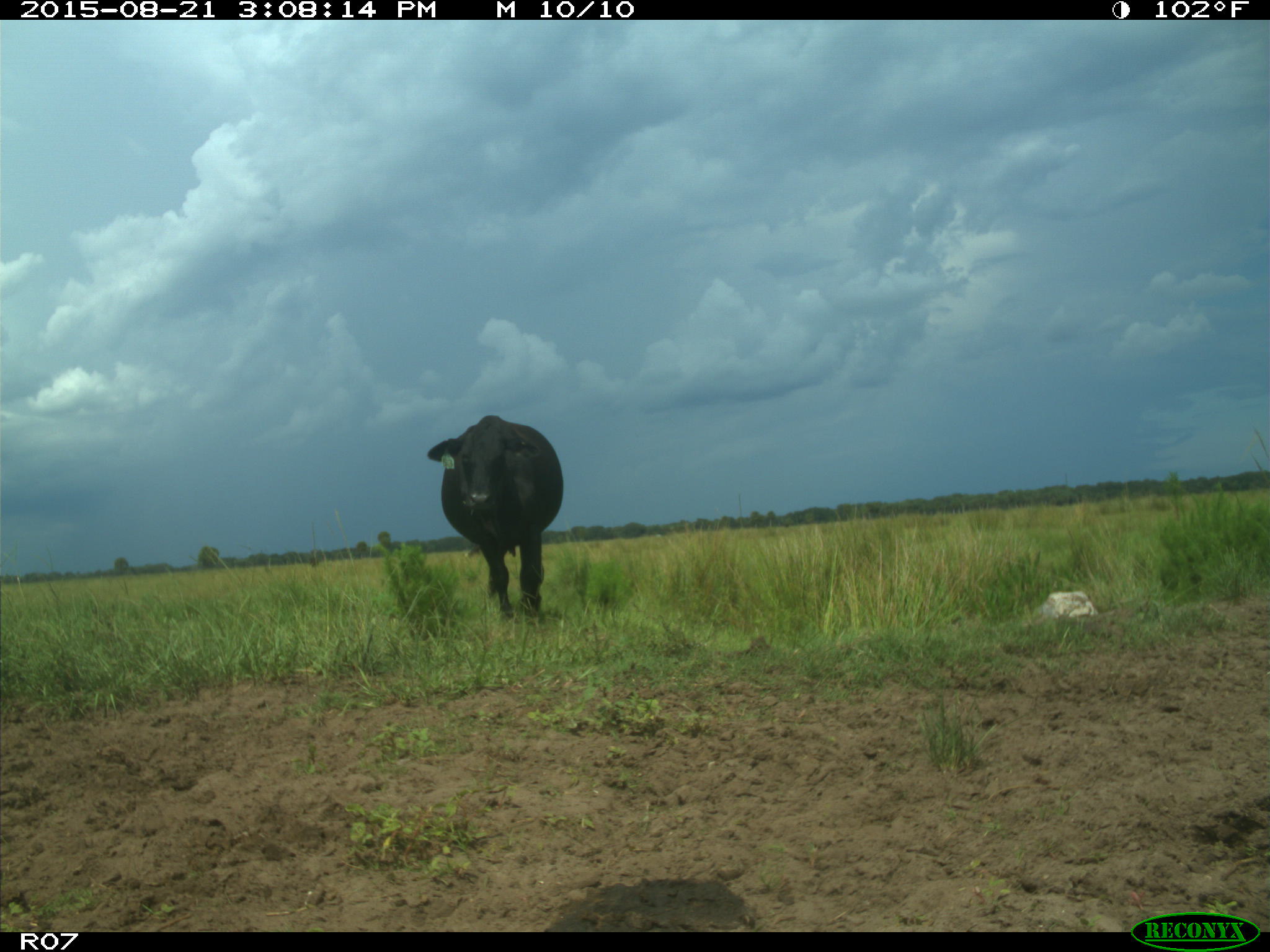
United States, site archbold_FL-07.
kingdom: Animalia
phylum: Chordata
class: Mammalia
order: Artiodactyla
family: Bovidae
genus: Bos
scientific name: Bos taurus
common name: domestic cow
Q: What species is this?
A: Bos taurus (domestic cow).